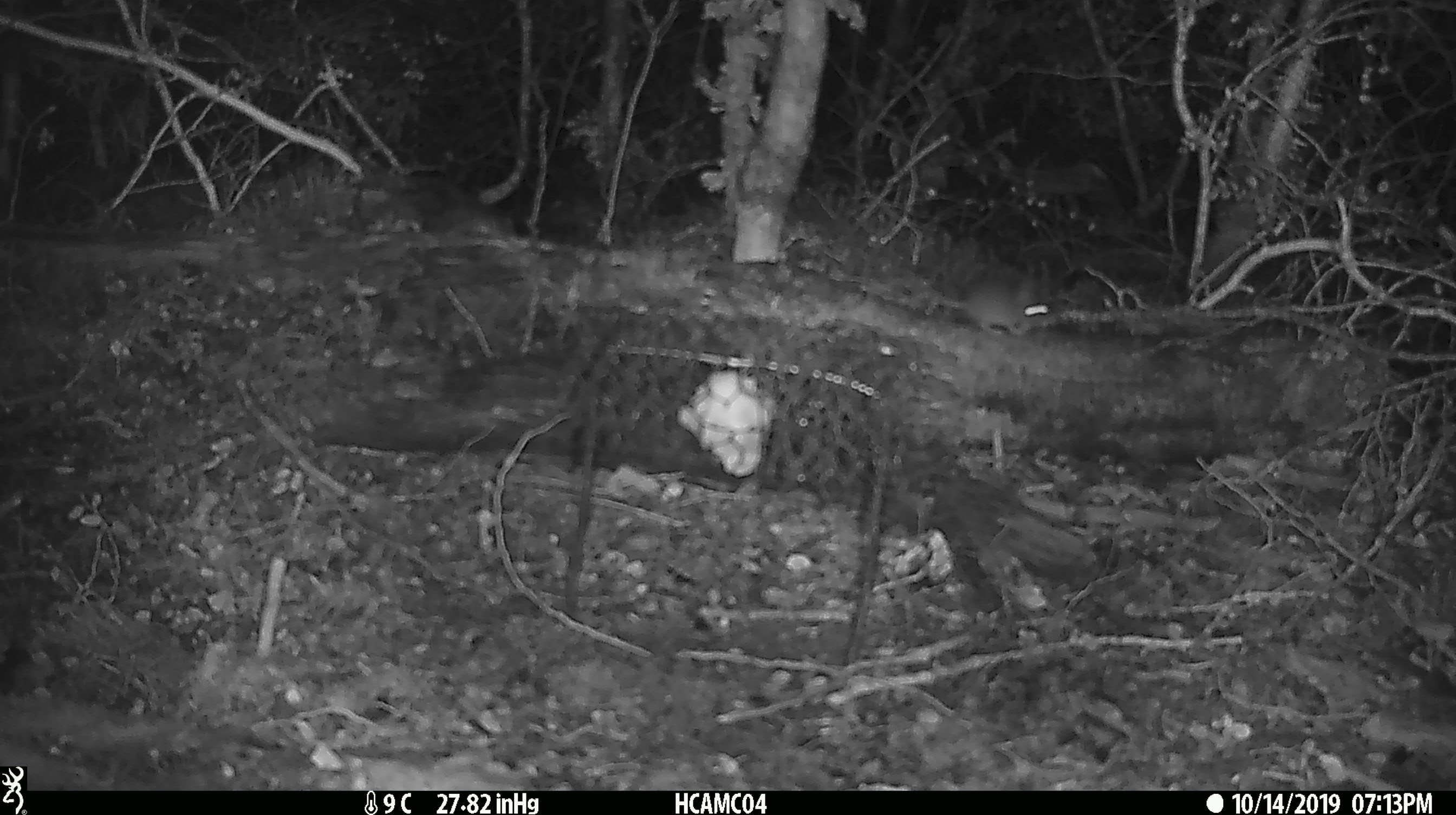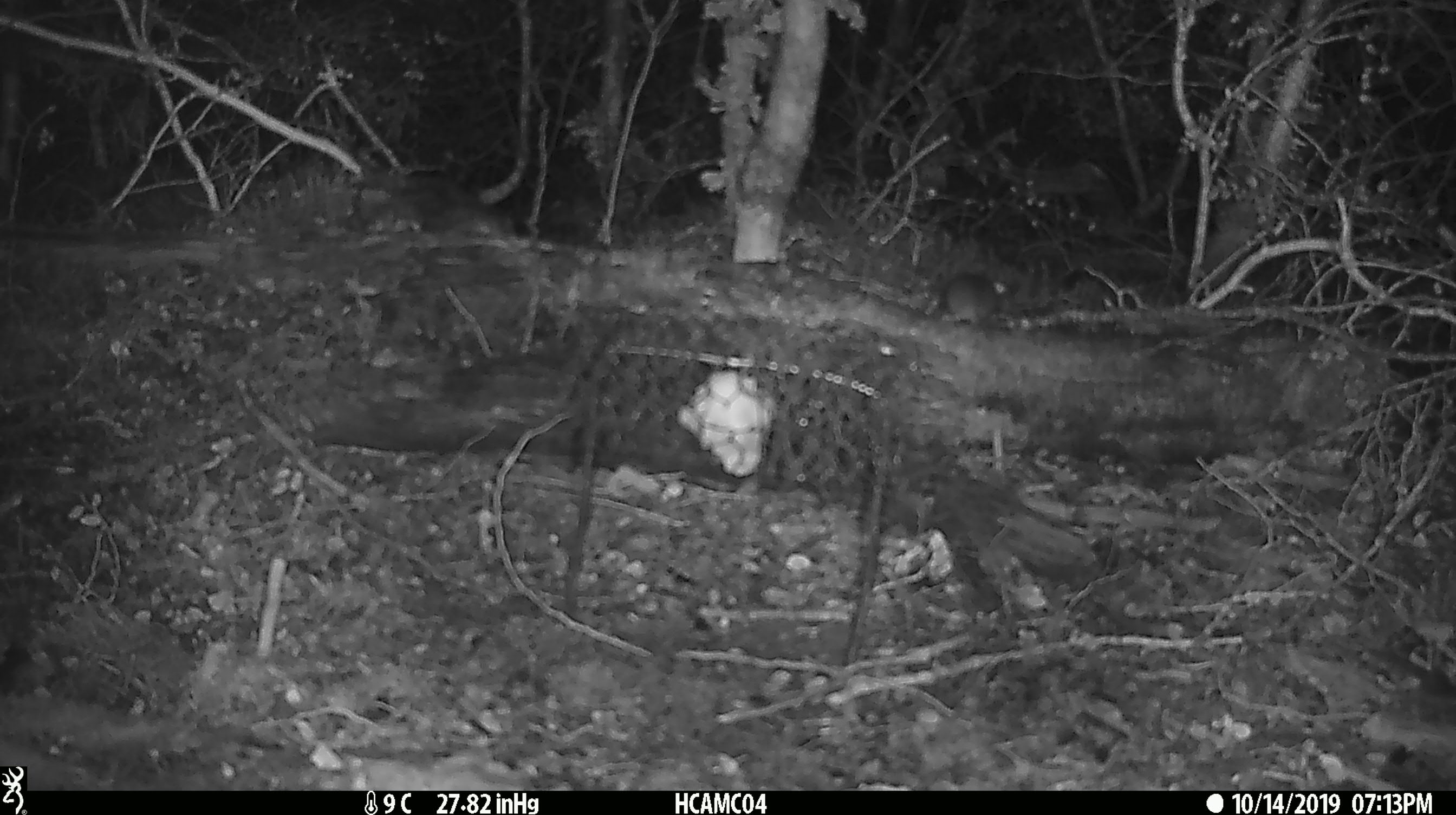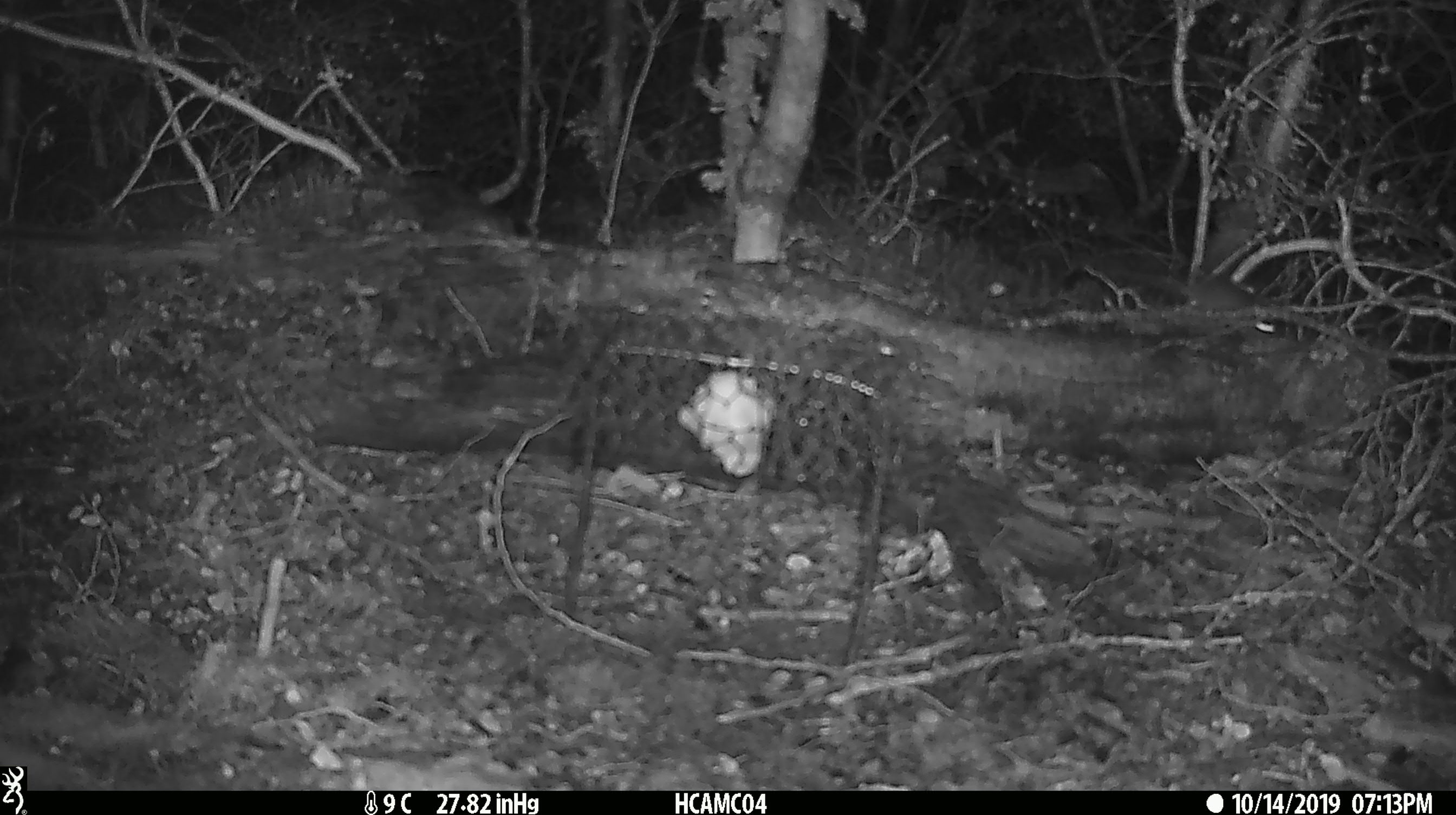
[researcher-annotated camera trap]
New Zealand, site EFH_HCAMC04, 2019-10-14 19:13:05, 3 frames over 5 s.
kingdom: Animalia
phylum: Chordata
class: Mammalia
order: Rodentia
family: Muridae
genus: Mus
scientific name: Mus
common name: mouse